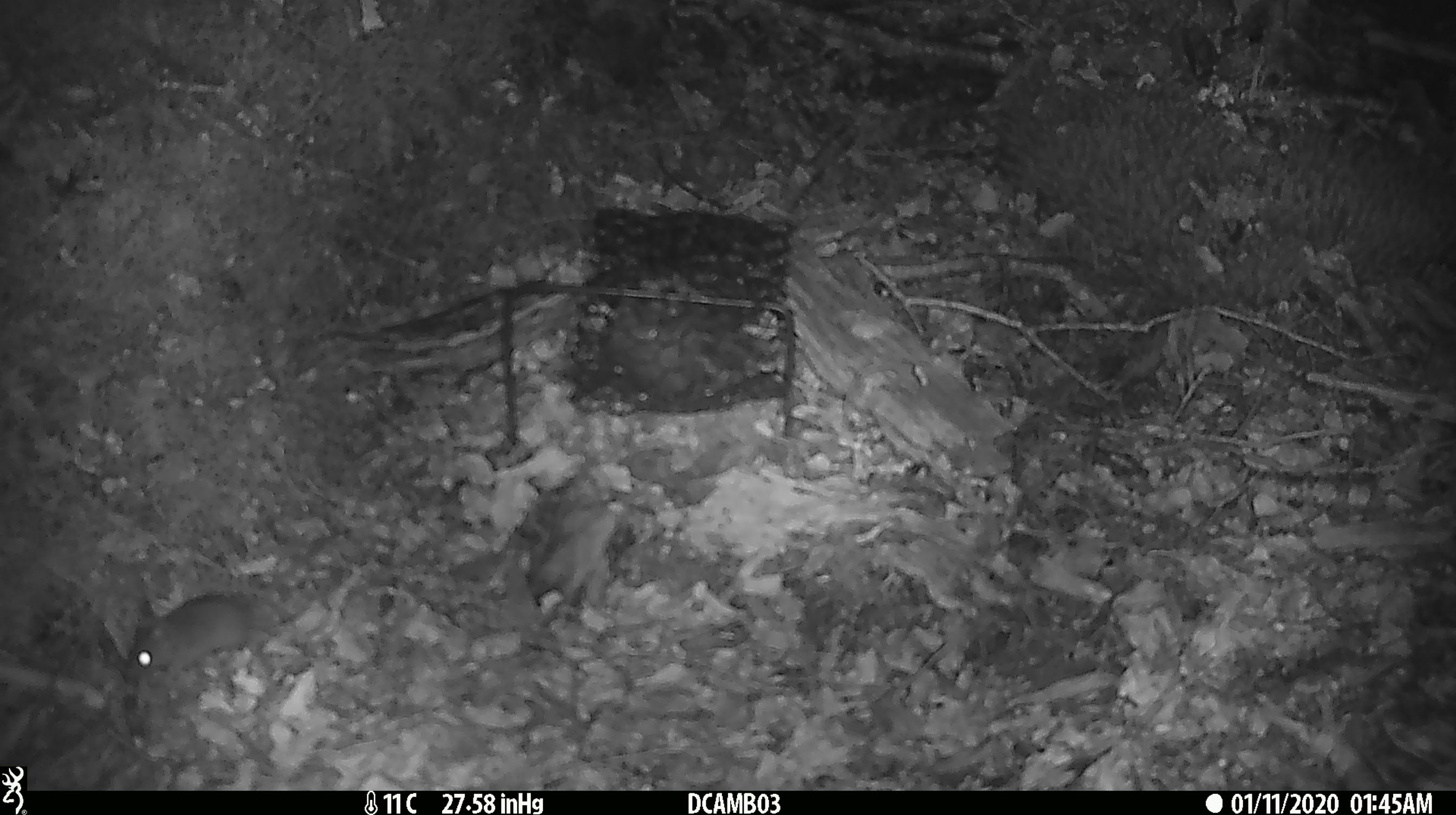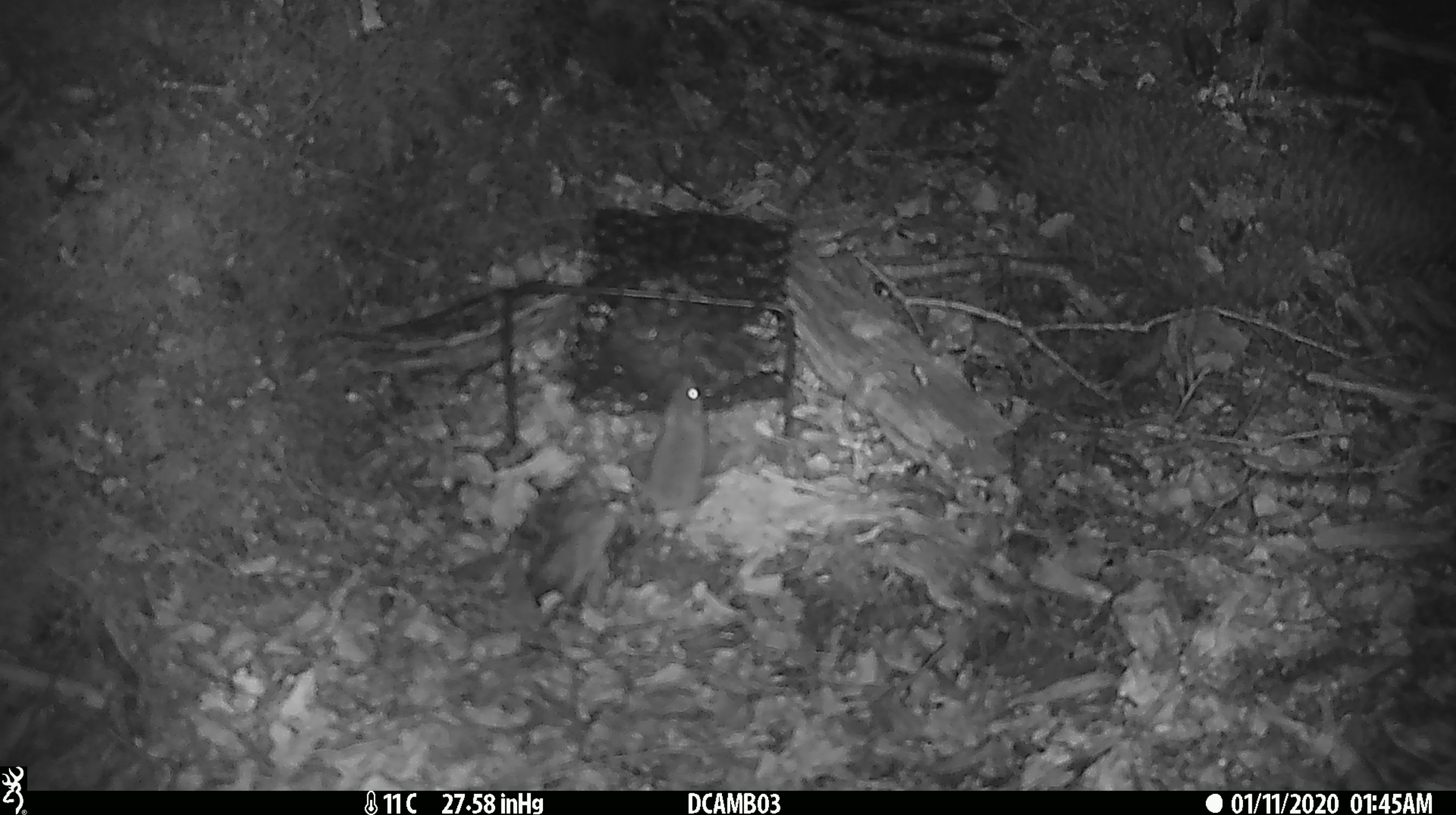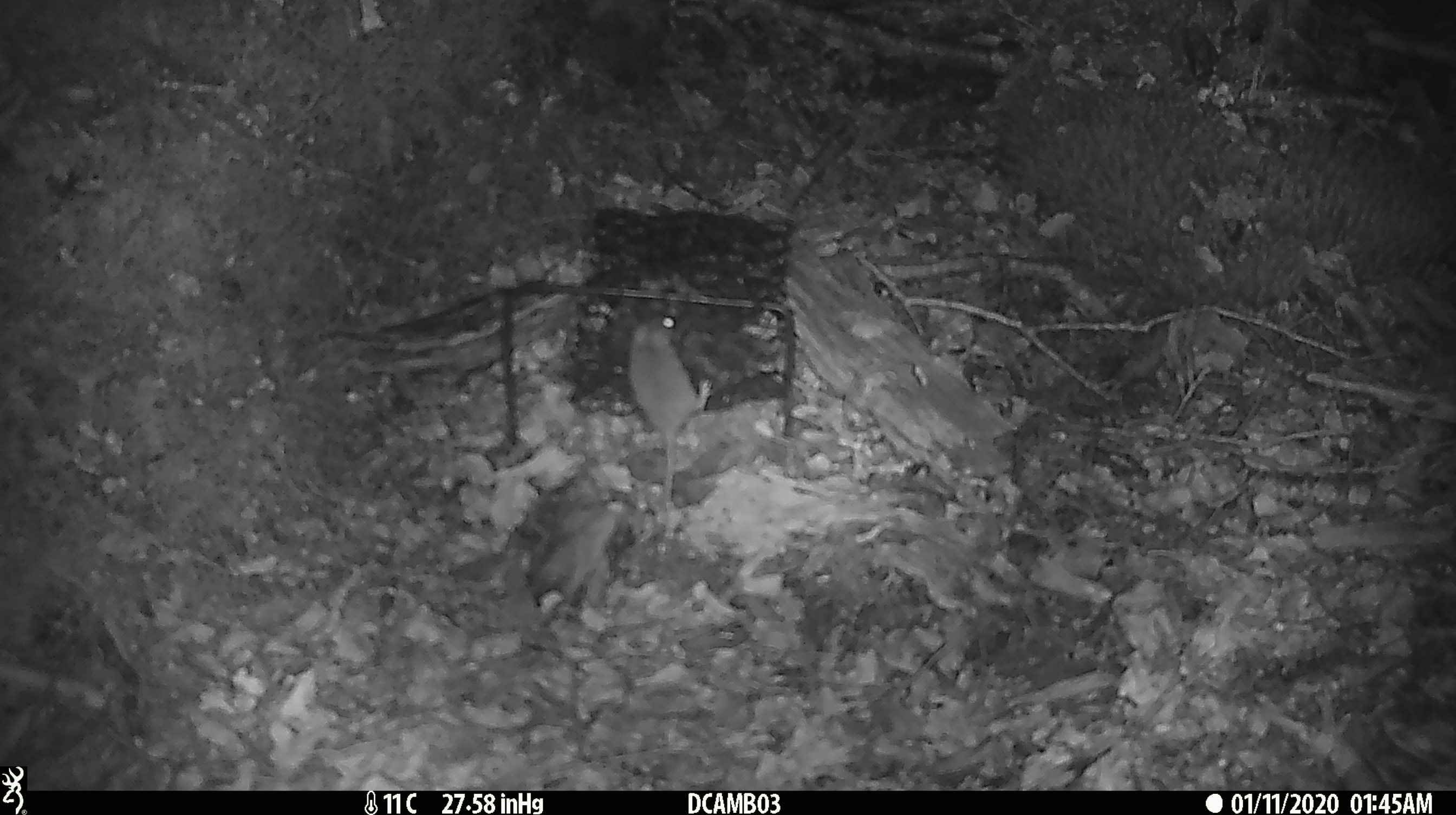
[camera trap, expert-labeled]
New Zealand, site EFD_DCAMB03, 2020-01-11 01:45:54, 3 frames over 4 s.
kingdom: Animalia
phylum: Chordata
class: Mammalia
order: Rodentia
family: Muridae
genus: Mus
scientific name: Mus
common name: mouse